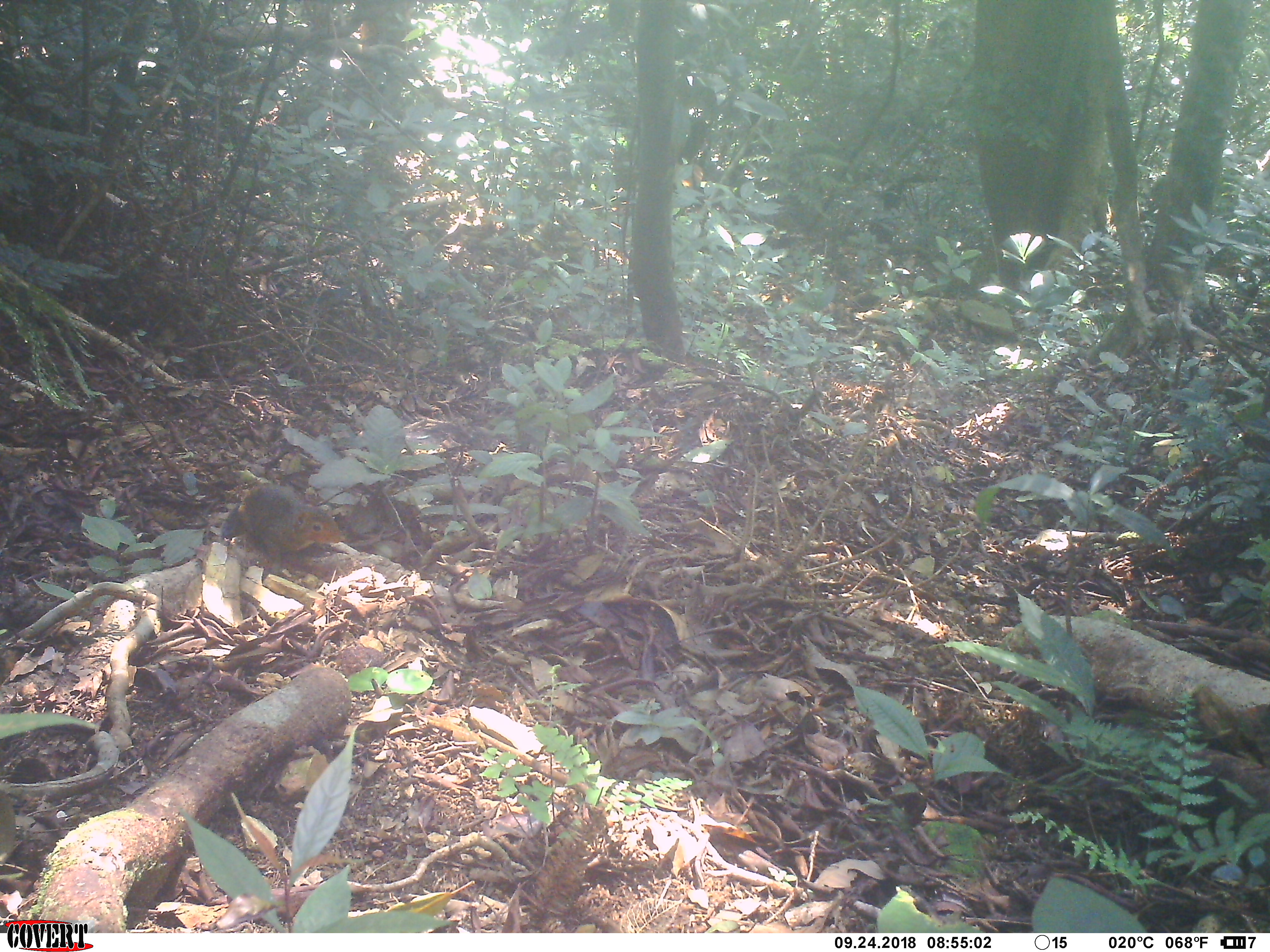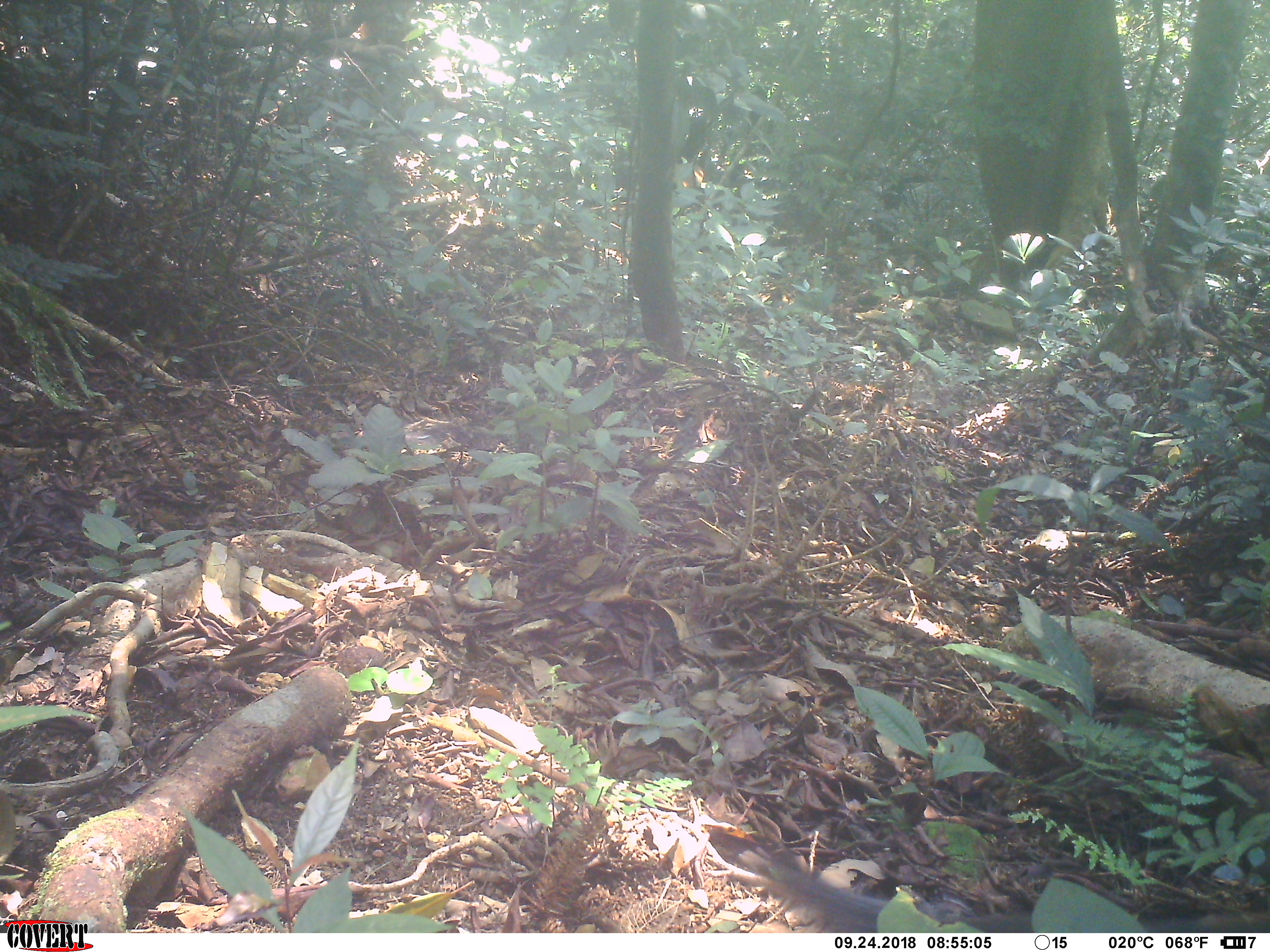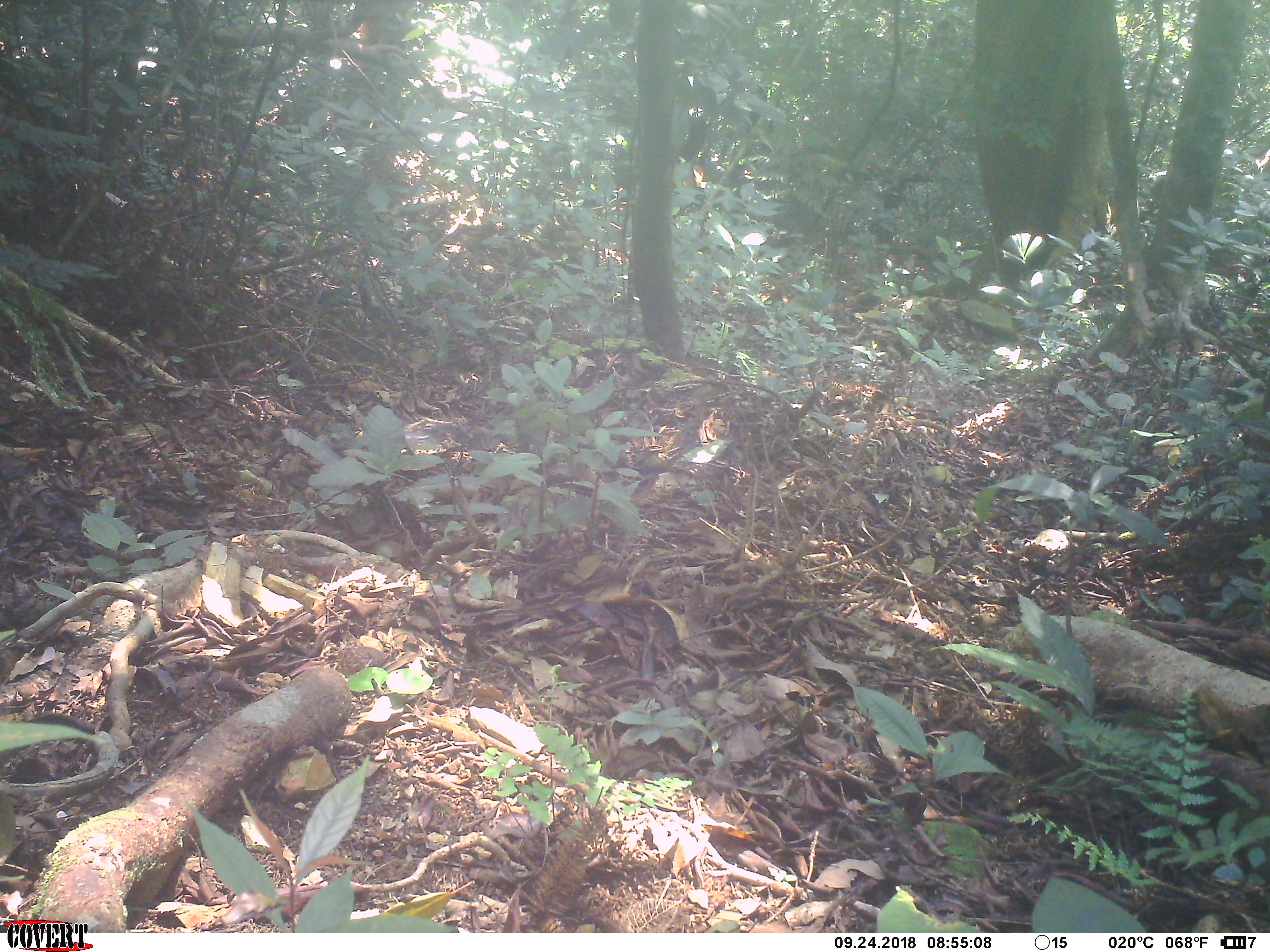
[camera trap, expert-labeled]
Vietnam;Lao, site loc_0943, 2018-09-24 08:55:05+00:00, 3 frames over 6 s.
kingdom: Animalia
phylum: Chordata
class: Mammalia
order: Rodentia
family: Sciuridae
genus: Dremomys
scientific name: Dremomys rufigenis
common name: red-cheeked squirrel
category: red cheeked squirrel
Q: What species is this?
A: Red cheeked squirrel (red-cheeked squirrel) (Dremomys rufigenis).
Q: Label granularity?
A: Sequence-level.